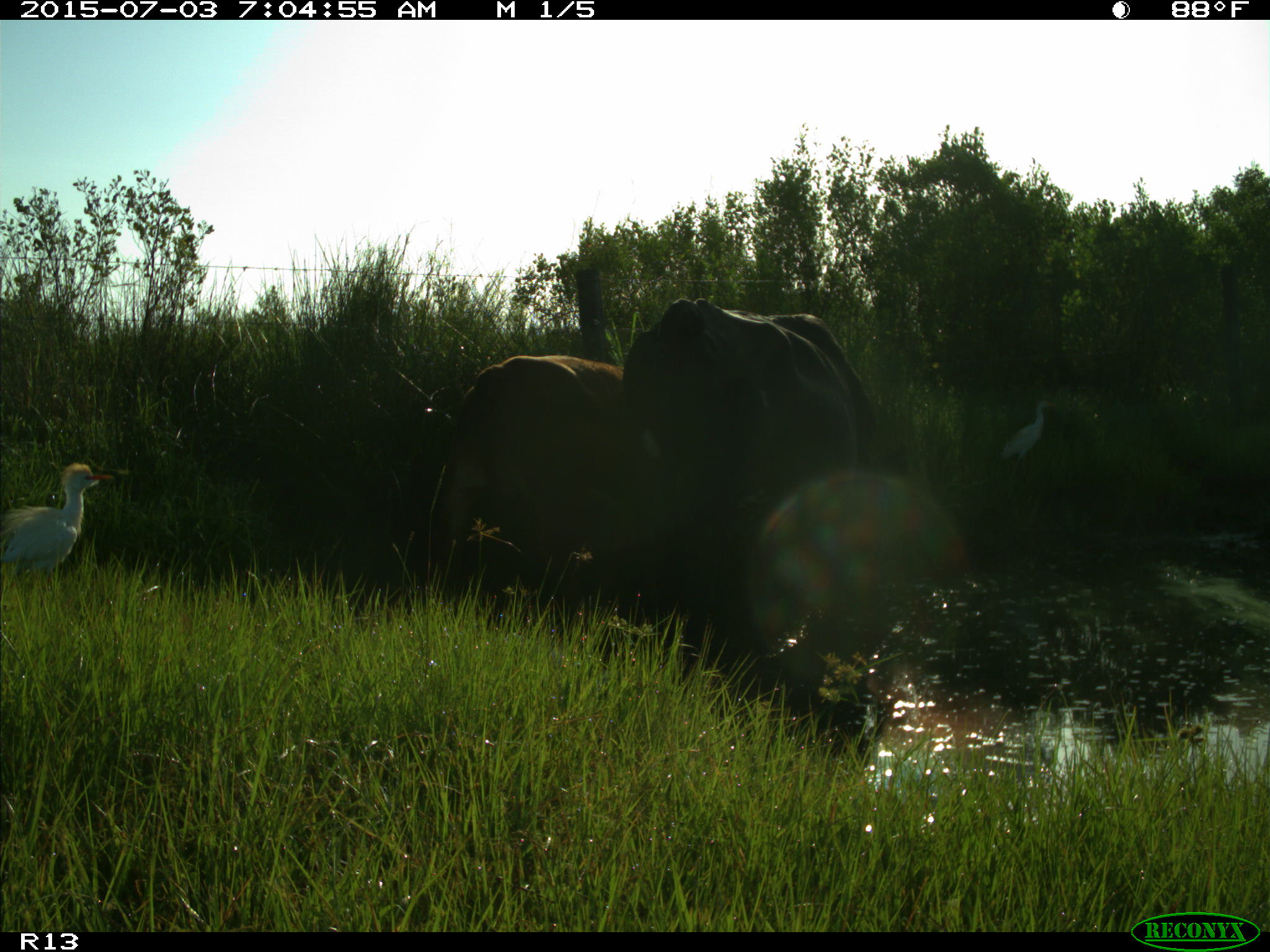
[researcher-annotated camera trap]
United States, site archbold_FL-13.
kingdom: Animalia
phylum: Chordata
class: Mammalia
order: Artiodactyla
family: Bovidae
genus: Bos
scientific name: Bos taurus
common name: domestic cow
Bos taurus (domestic cow).